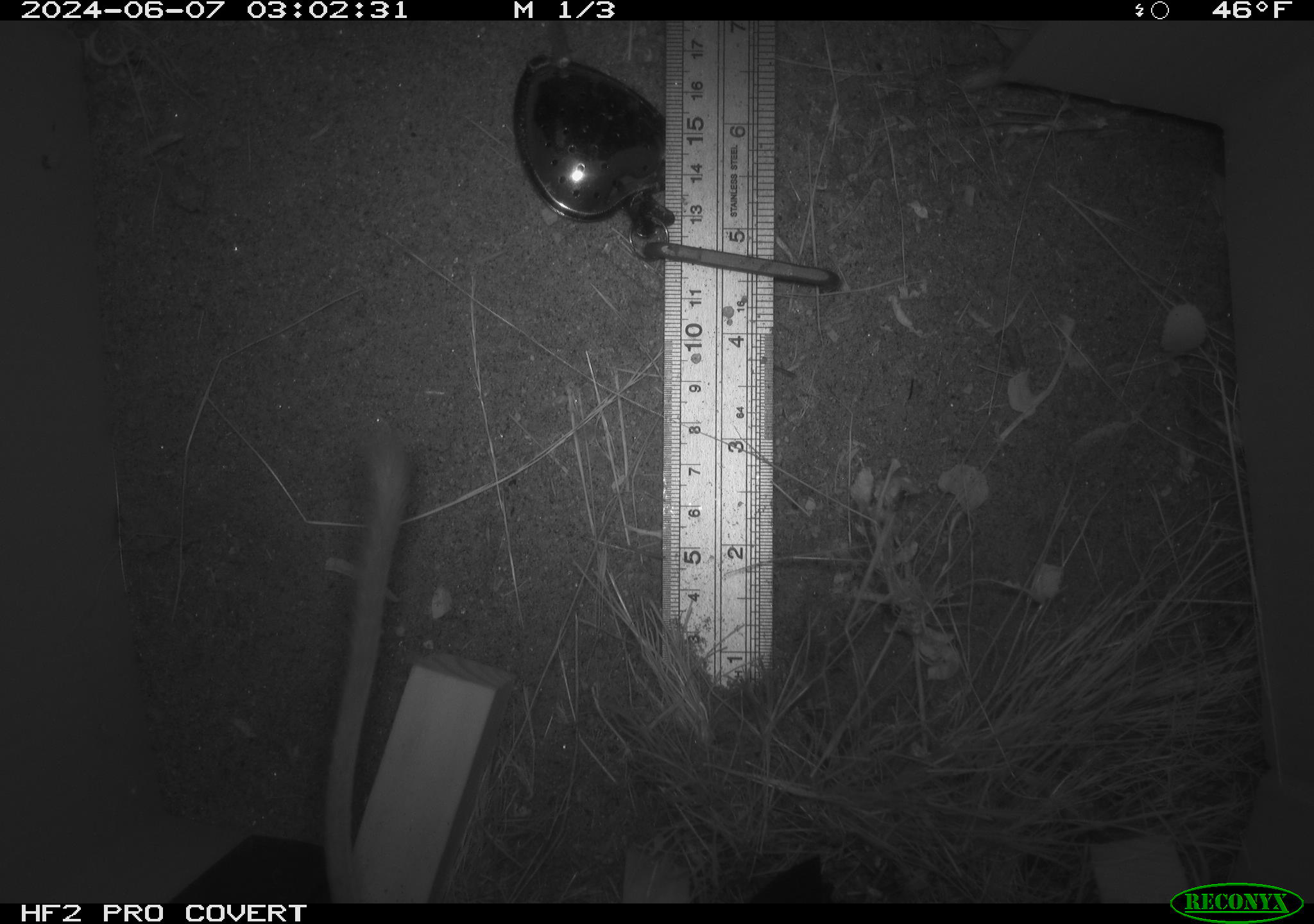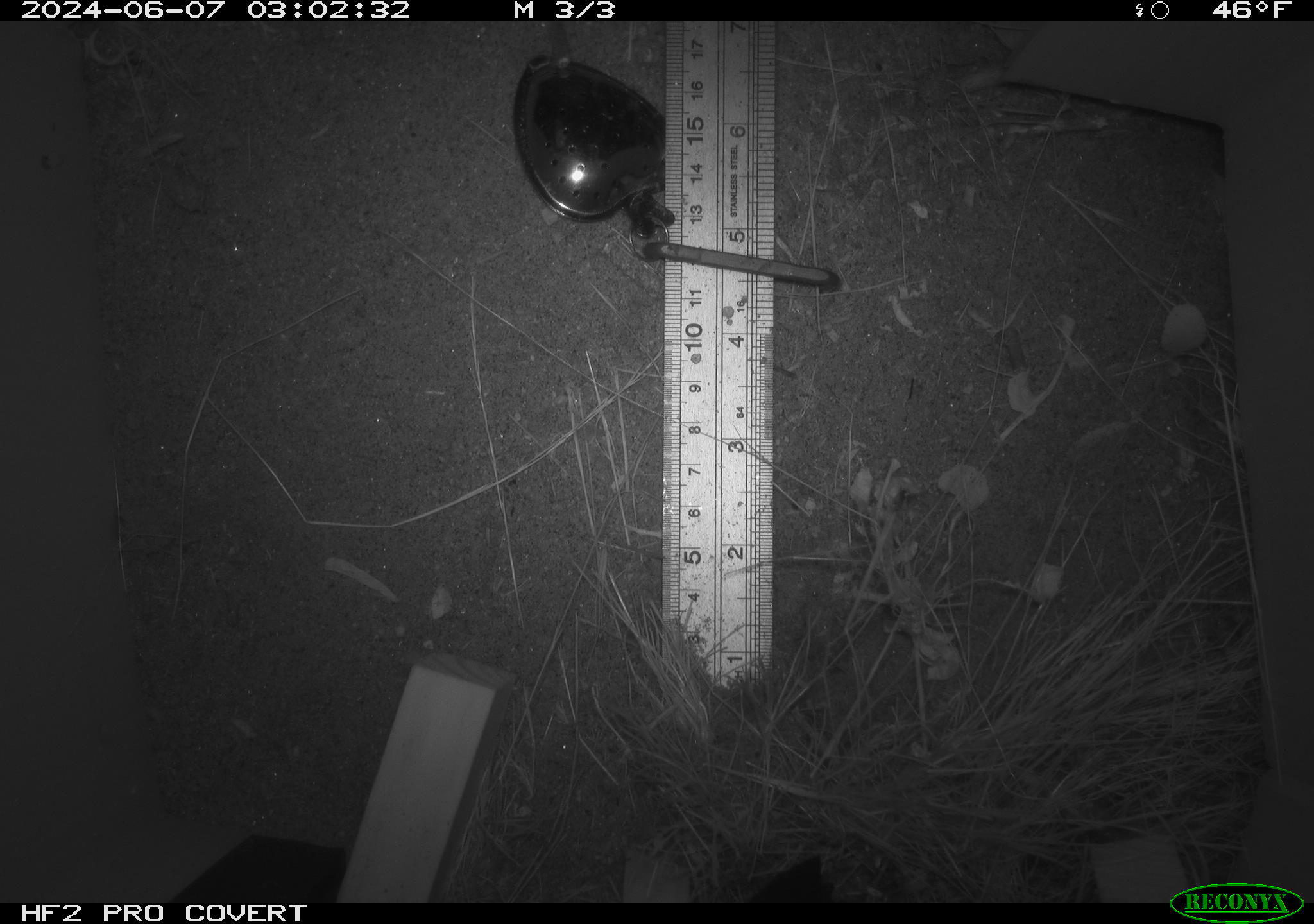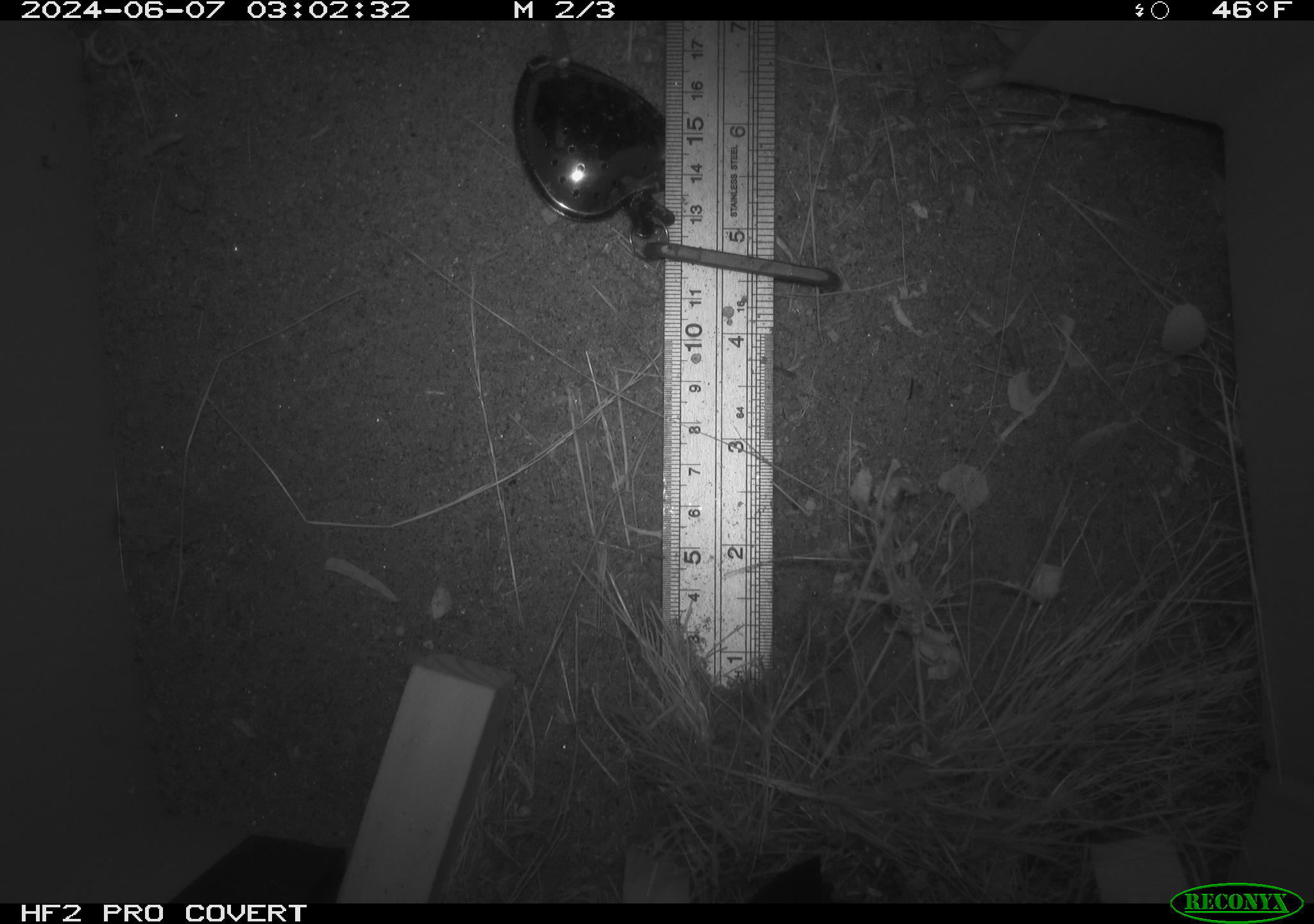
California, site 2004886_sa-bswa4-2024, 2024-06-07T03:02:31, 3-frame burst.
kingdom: Animalia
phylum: Chordata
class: Mammalia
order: Rodentia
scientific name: Rodentia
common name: rodent